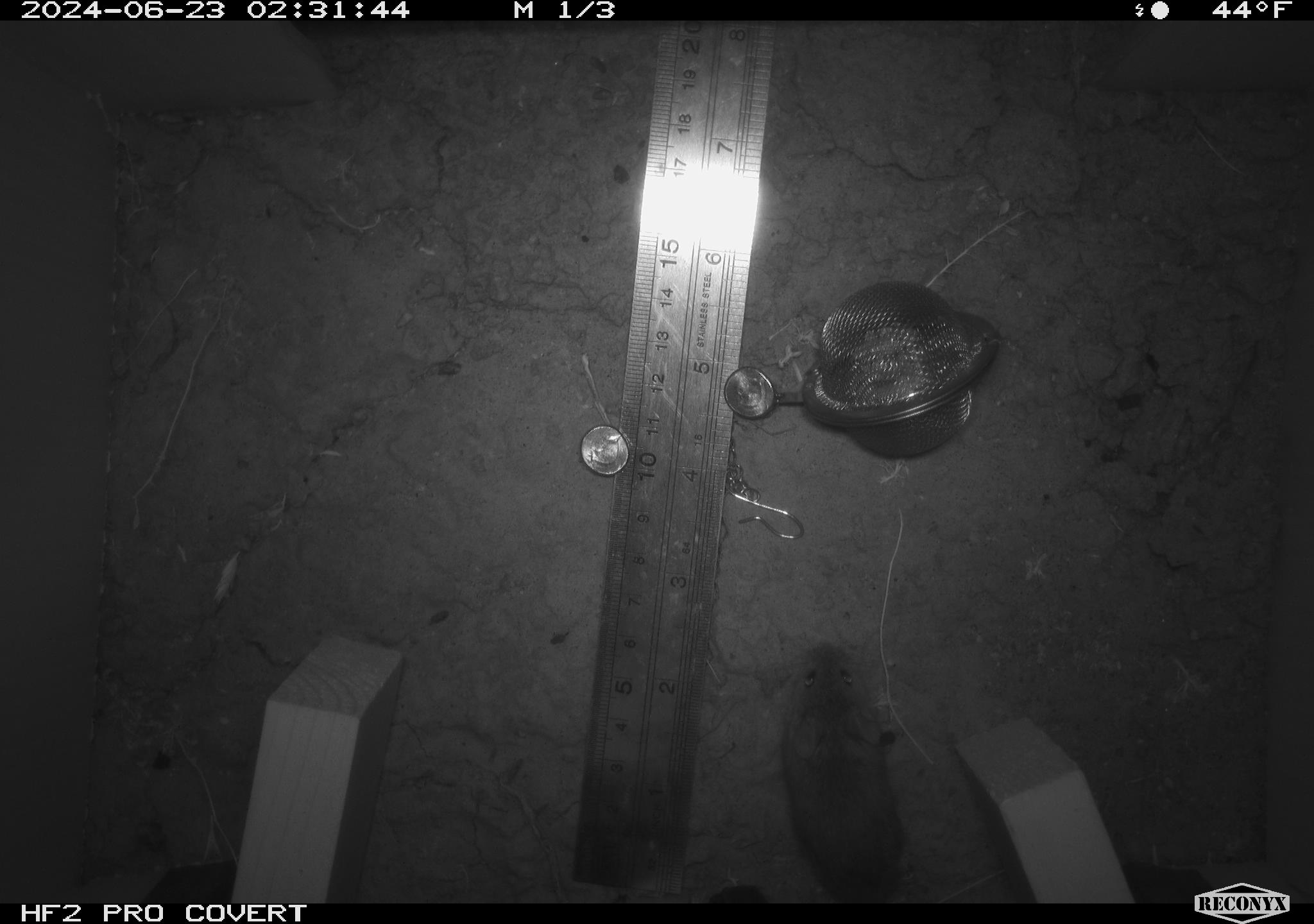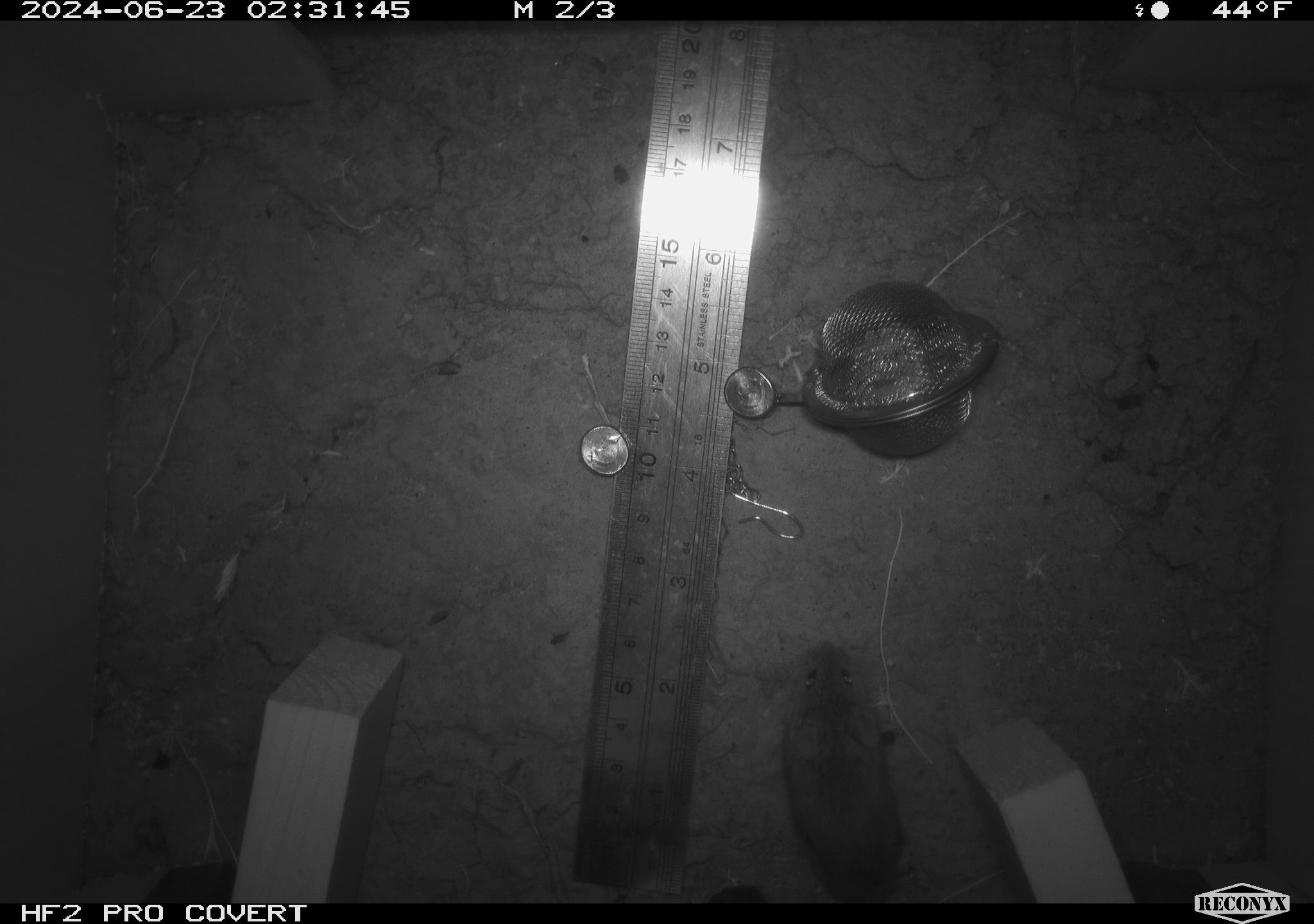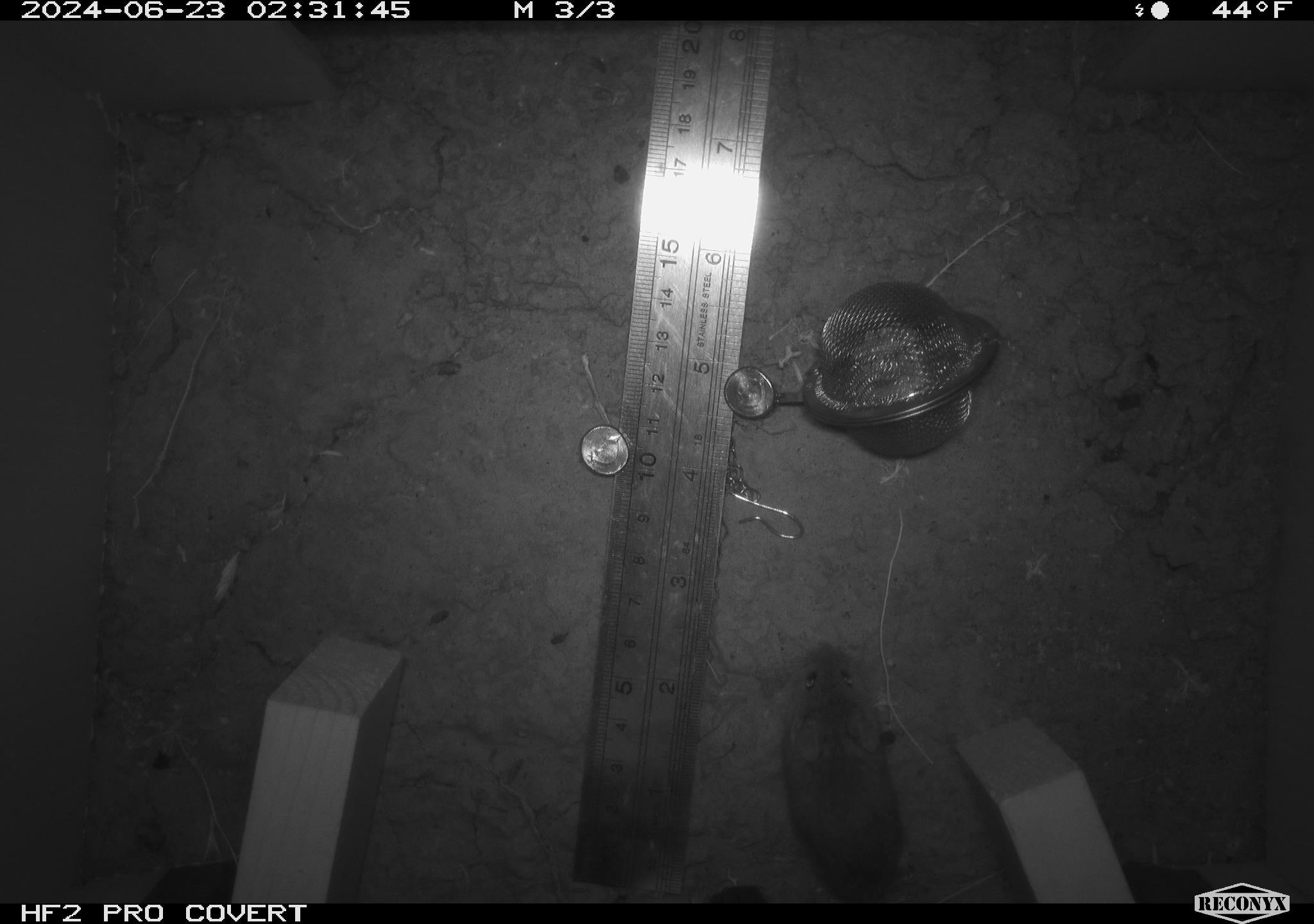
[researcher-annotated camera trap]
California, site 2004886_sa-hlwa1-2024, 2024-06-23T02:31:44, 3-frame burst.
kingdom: Animalia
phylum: Chordata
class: Mammalia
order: Rodentia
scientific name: Rodentia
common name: mouse species